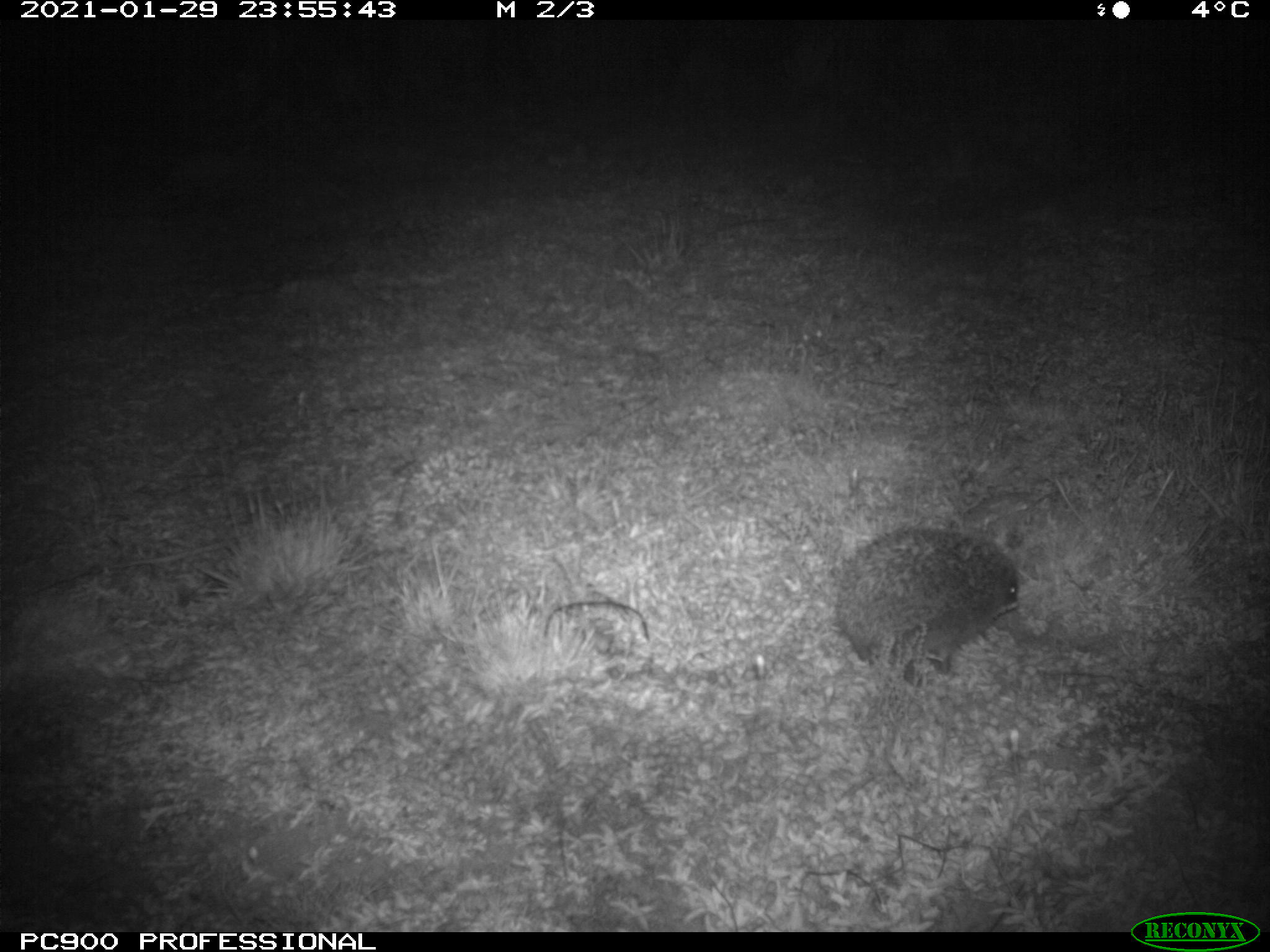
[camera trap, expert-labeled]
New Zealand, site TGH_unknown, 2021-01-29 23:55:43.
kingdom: Animalia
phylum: Chordata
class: Mammalia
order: Eulipotyphla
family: Erinaceidae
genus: Erinaceus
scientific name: Erinaceus europaeus europaeus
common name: european hedgehog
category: hedgehog